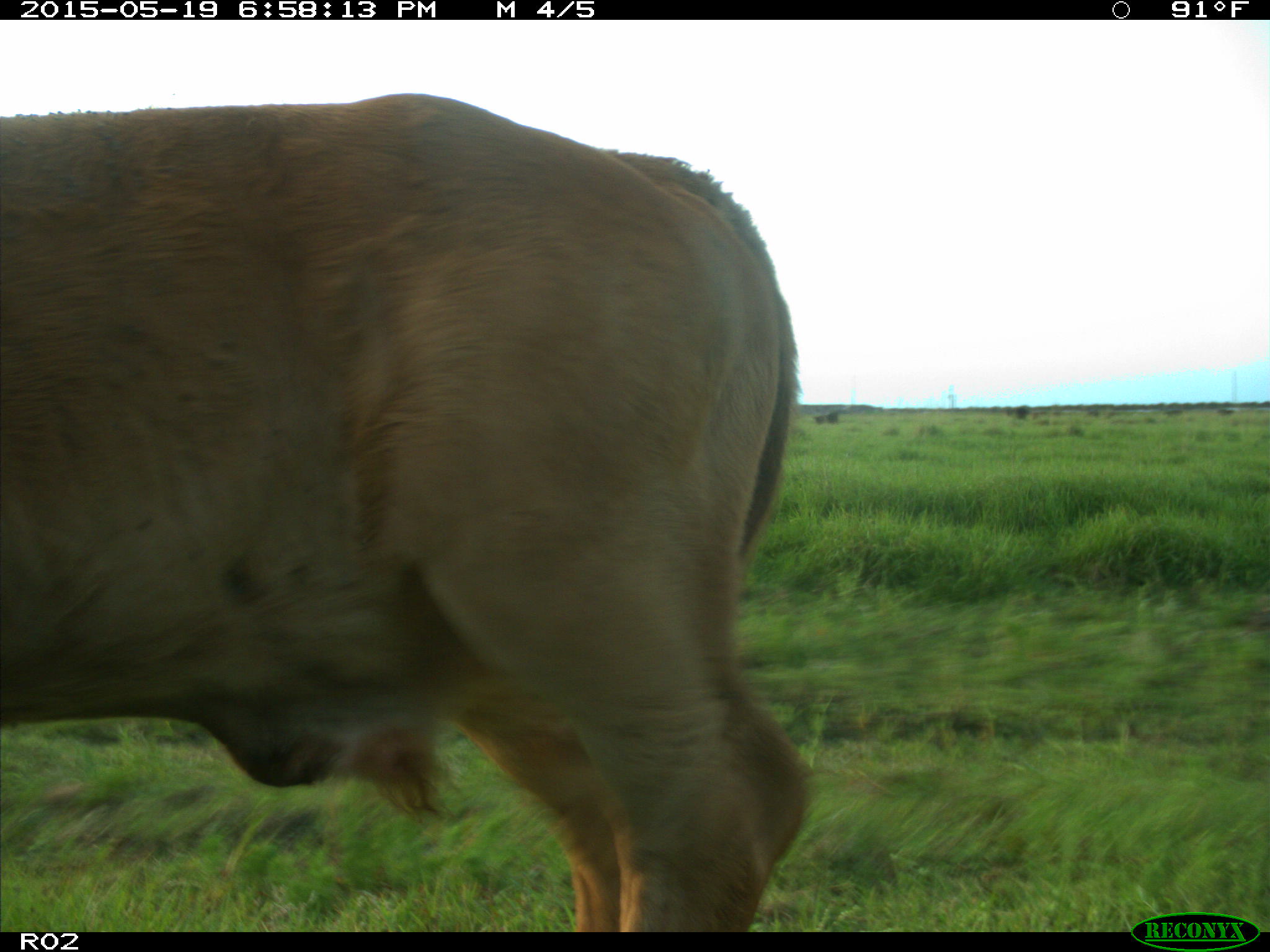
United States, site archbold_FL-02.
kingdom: Animalia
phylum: Chordata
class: Mammalia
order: Artiodactyla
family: Bovidae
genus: Bos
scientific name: Bos taurus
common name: domestic cow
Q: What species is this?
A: Bos taurus (domestic cow).